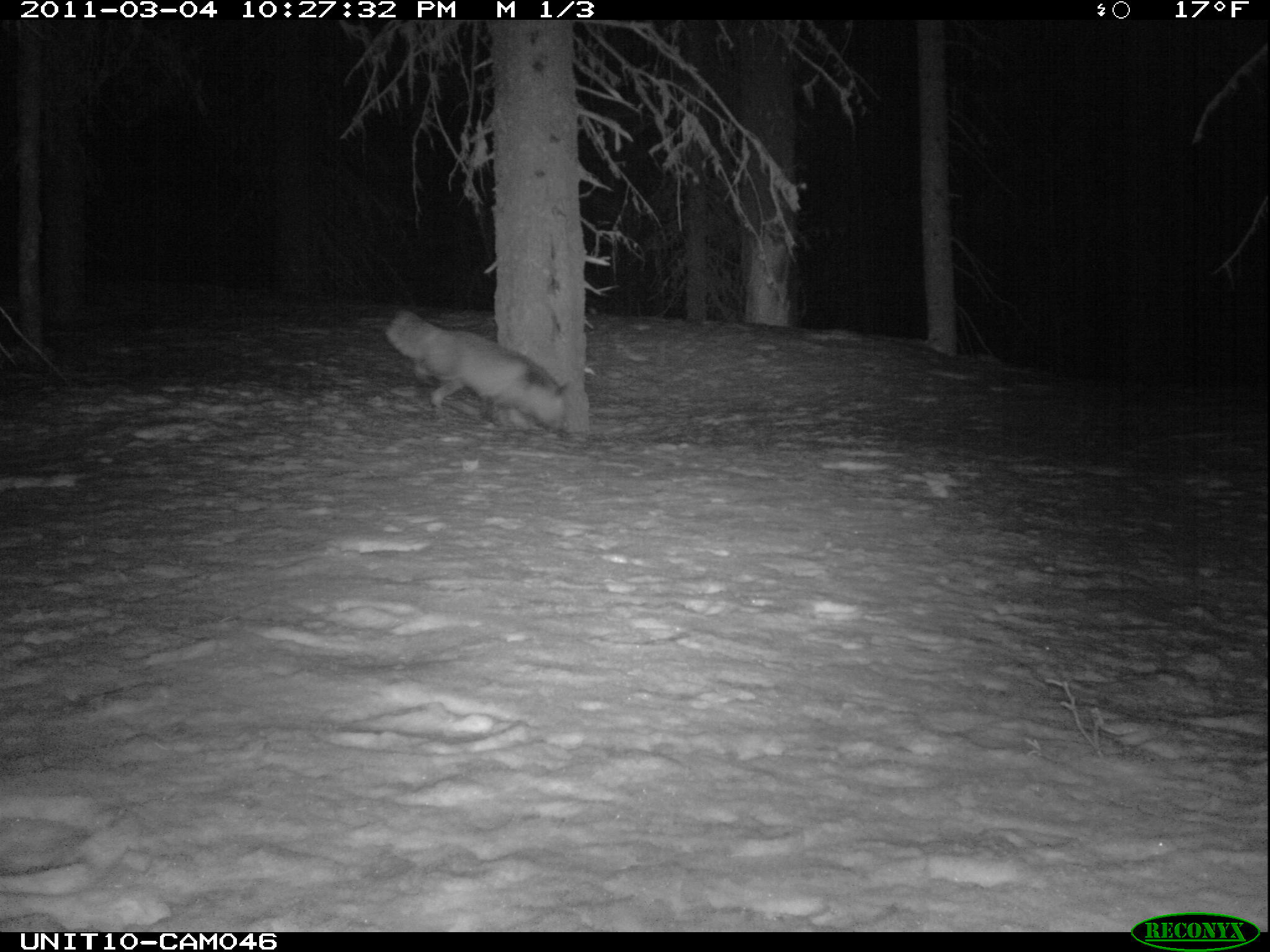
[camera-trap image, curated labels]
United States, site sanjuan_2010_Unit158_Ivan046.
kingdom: Animalia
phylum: Chordata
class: Mammalia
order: Carnivora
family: Canidae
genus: Vulpes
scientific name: Vulpes vulpes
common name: red fox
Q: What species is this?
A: Vulpes vulpes (red fox).